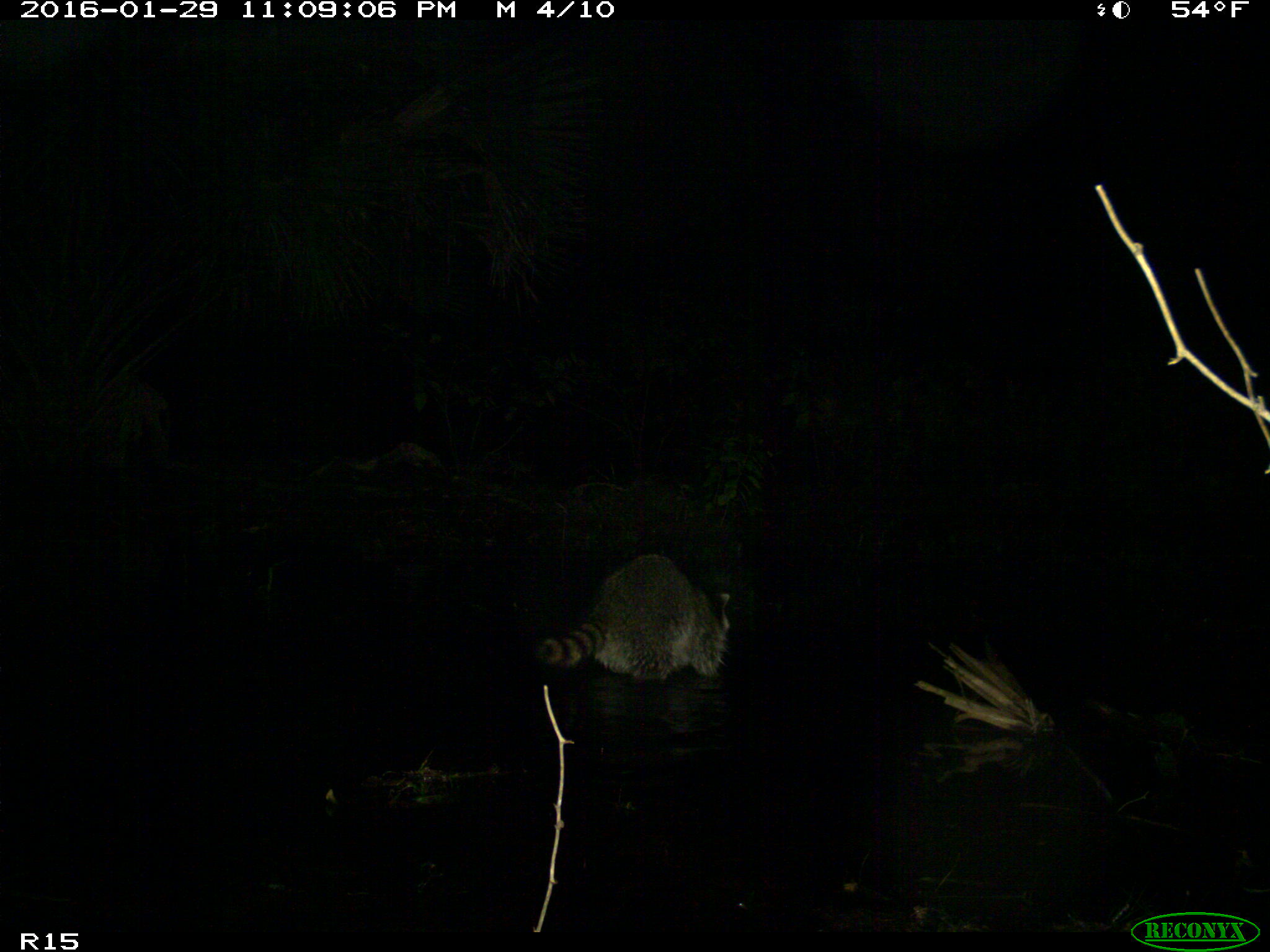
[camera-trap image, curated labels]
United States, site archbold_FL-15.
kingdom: Animalia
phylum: Chordata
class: Mammalia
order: Carnivora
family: Procyonidae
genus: Procyon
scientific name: Procyon lotor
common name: common raccoon